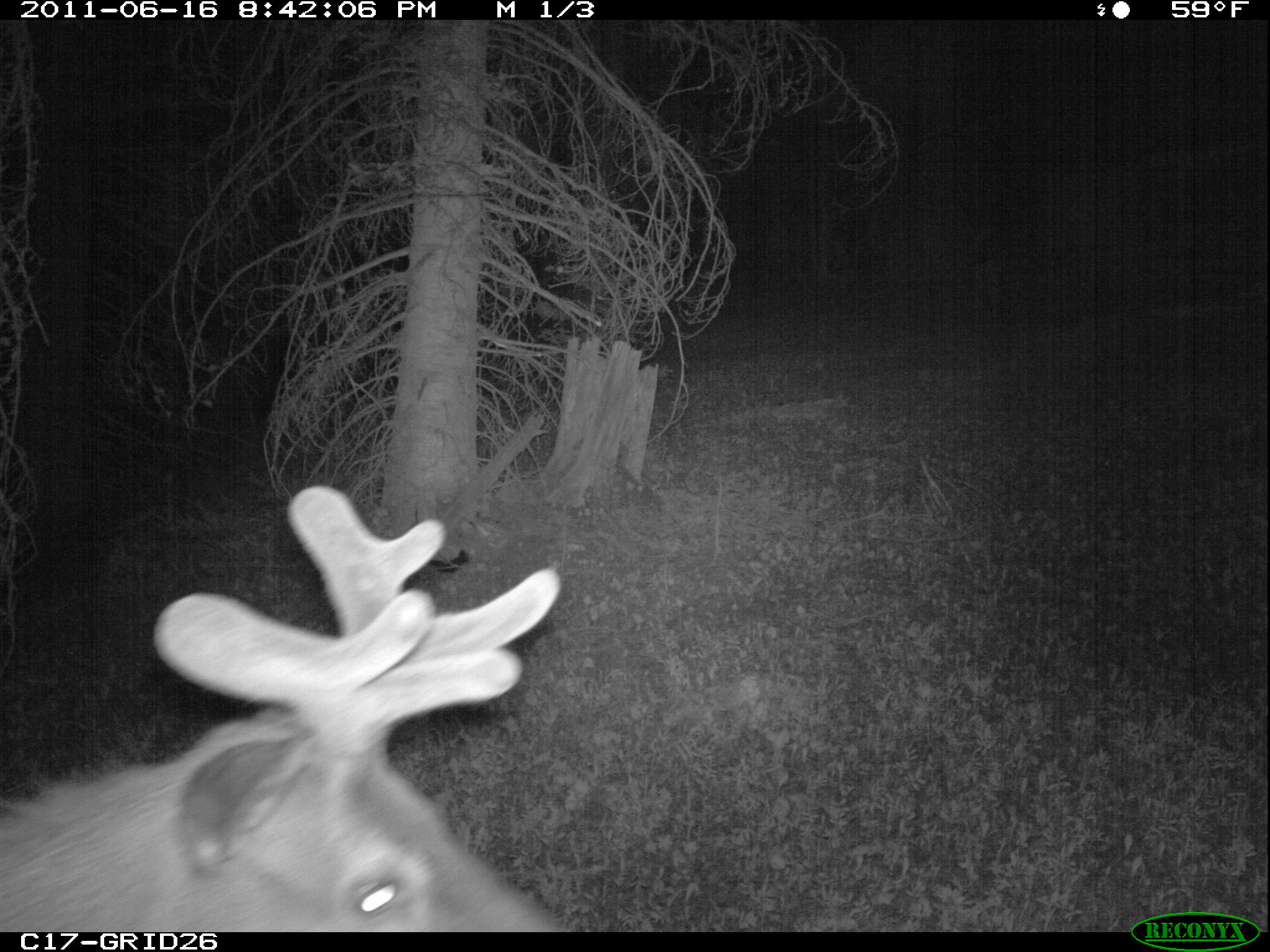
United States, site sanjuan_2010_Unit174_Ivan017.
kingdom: Animalia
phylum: Chordata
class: Mammalia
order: Artiodactyla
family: Cervidae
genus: Cervus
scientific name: Cervus elaphus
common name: red deer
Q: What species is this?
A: Cervus elaphus (red deer).